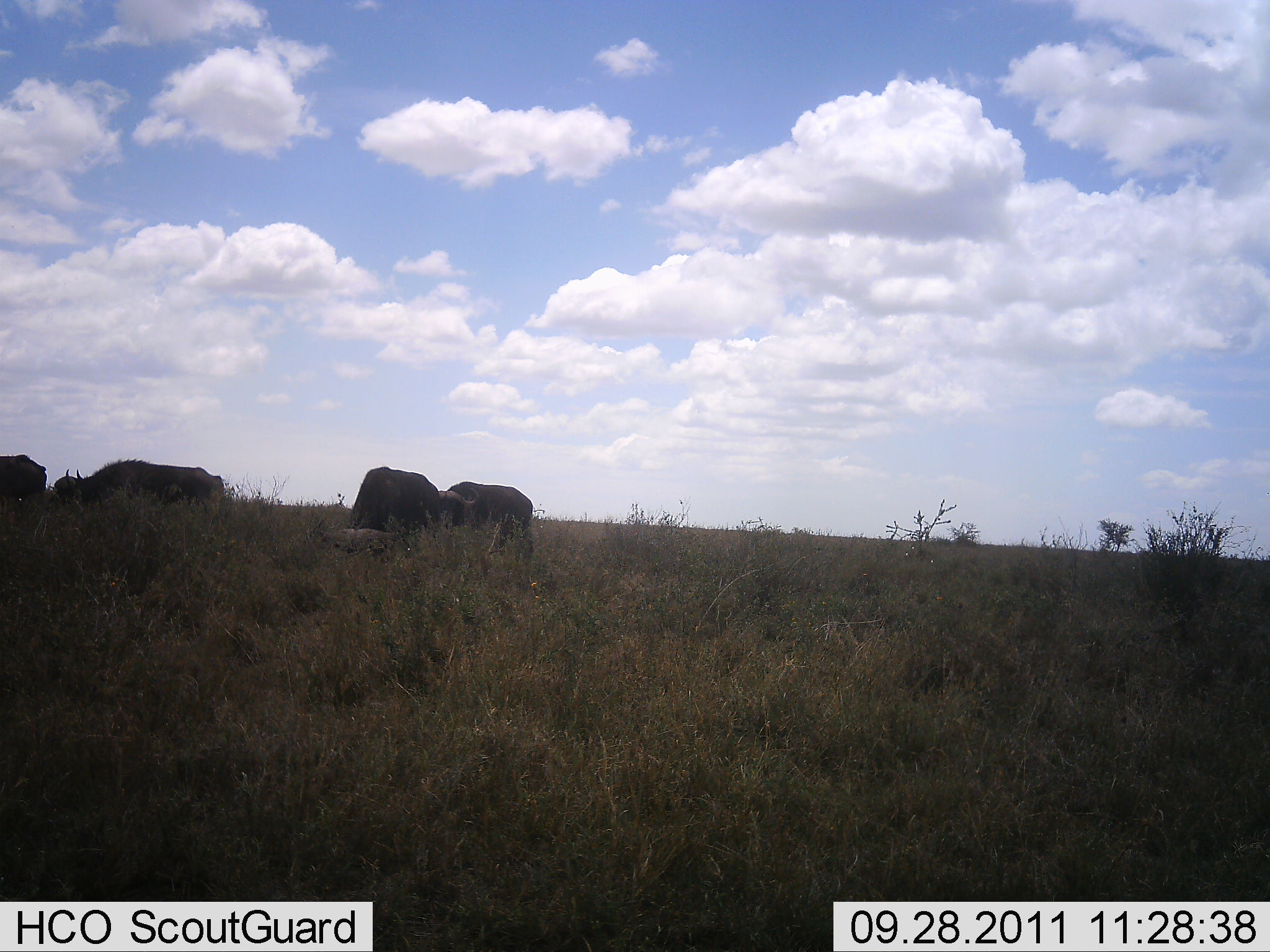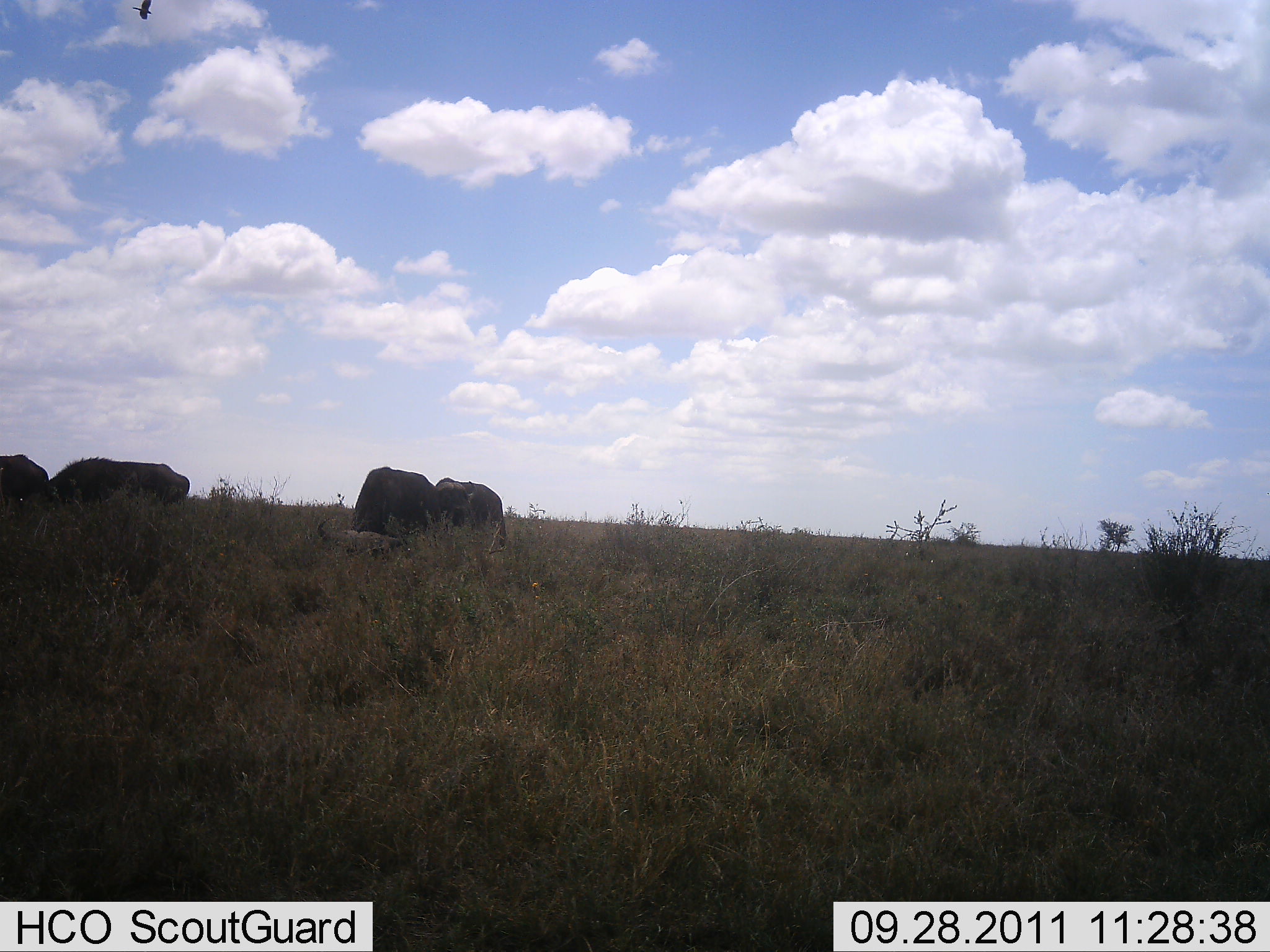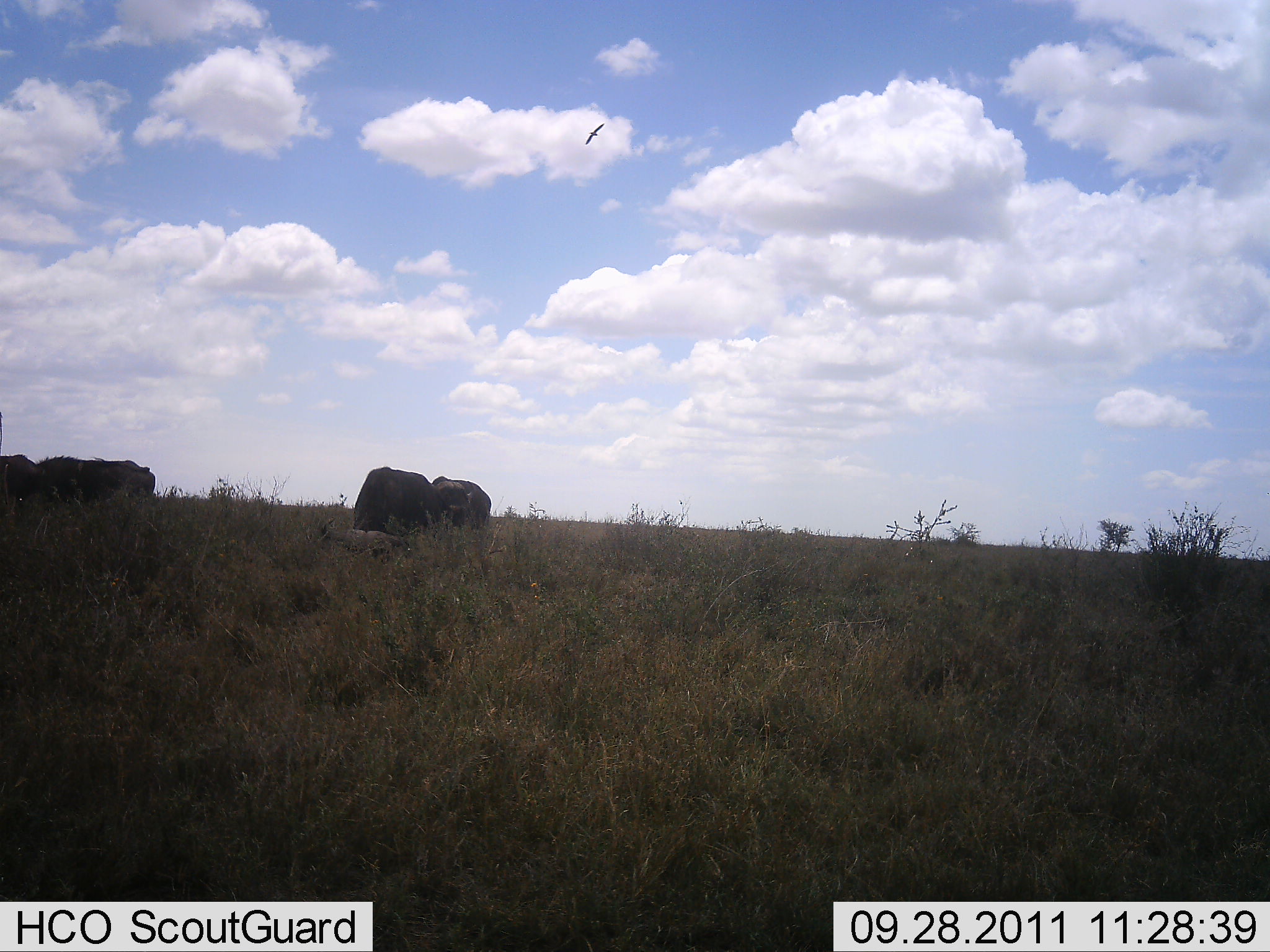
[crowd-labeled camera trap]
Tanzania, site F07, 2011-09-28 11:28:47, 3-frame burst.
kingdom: Animalia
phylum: Chordata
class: Mammalia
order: Artiodactyla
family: Bovidae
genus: Syncerus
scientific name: Syncerus caffer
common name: cape buffalo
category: buffalo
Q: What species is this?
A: Buffalo (cape buffalo) (Syncerus caffer).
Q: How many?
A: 4.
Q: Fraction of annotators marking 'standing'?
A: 31%.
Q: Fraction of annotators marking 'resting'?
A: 0%.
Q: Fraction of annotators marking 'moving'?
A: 23%.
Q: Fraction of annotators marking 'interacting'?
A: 0%.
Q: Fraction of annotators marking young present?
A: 0%.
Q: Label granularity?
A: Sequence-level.